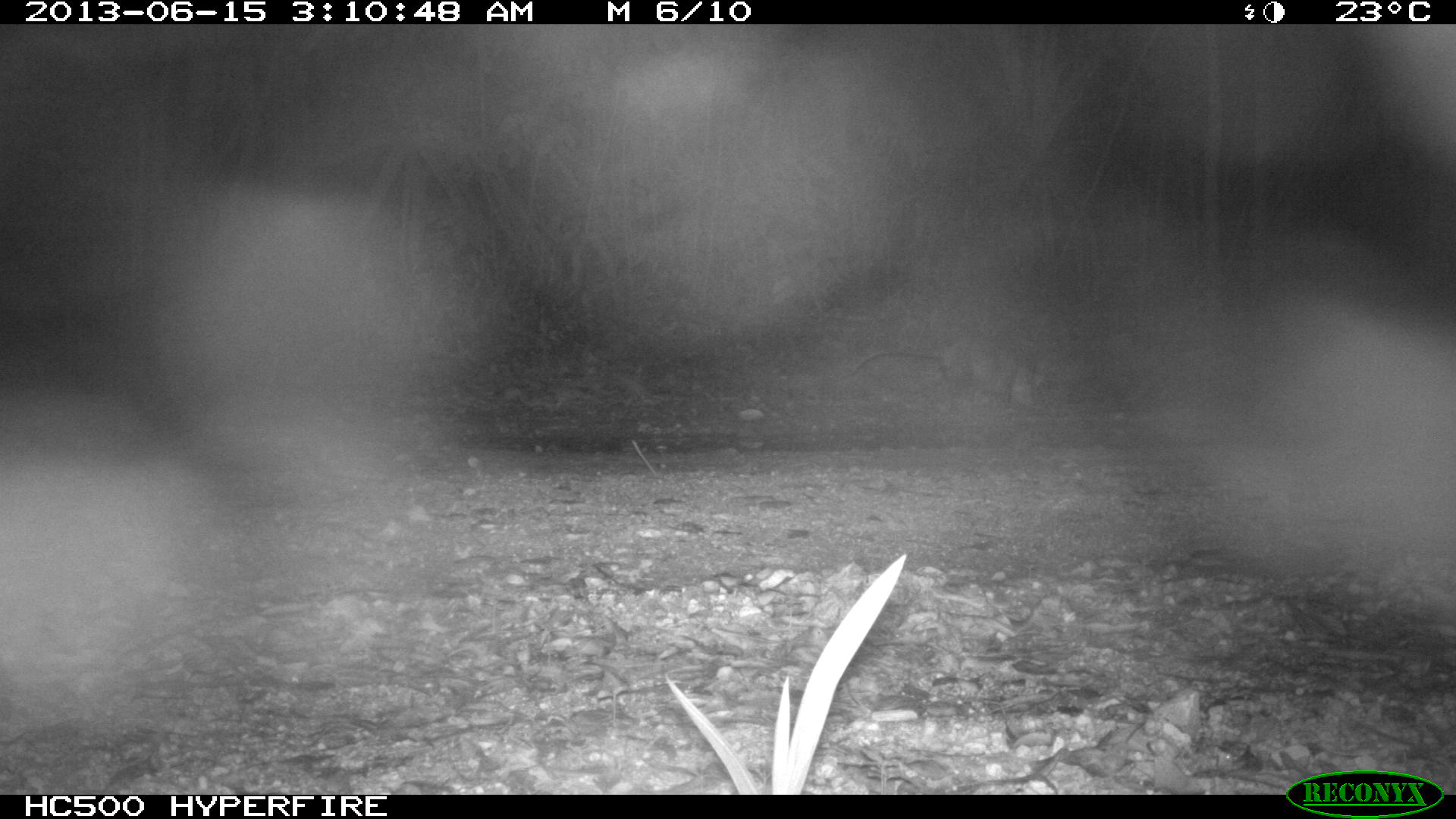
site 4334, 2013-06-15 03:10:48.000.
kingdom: Animalia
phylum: Chordata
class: Mammalia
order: Didelphimorphia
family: Didelphidae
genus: Didelphis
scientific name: Didelphis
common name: american opossums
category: didelphis sp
Didelphis sp (american opossums) (Didelphis), count 1.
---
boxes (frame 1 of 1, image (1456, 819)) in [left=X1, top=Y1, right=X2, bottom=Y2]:
didelphis sp: [left=834, top=334, right=1039, bottom=414]